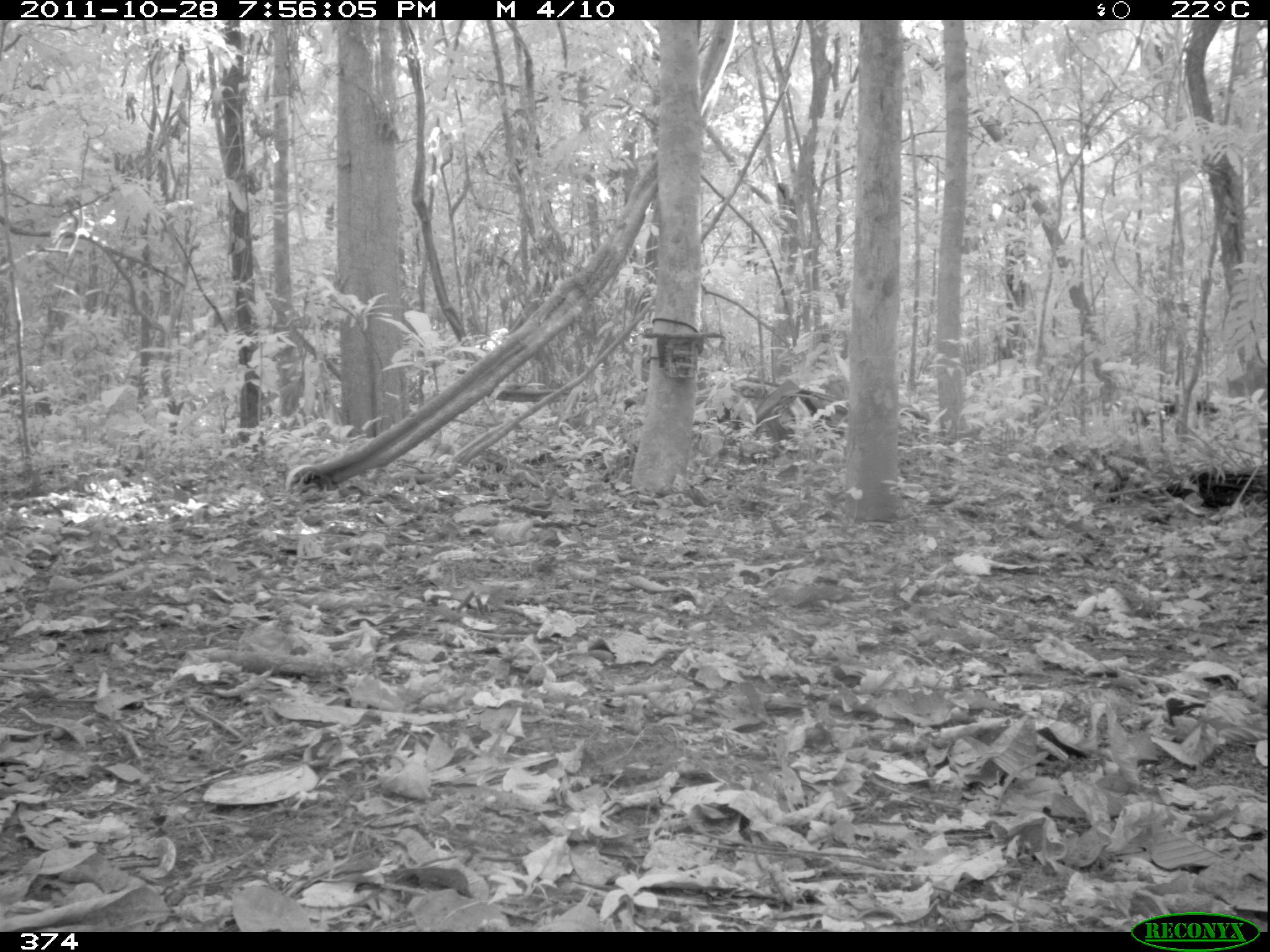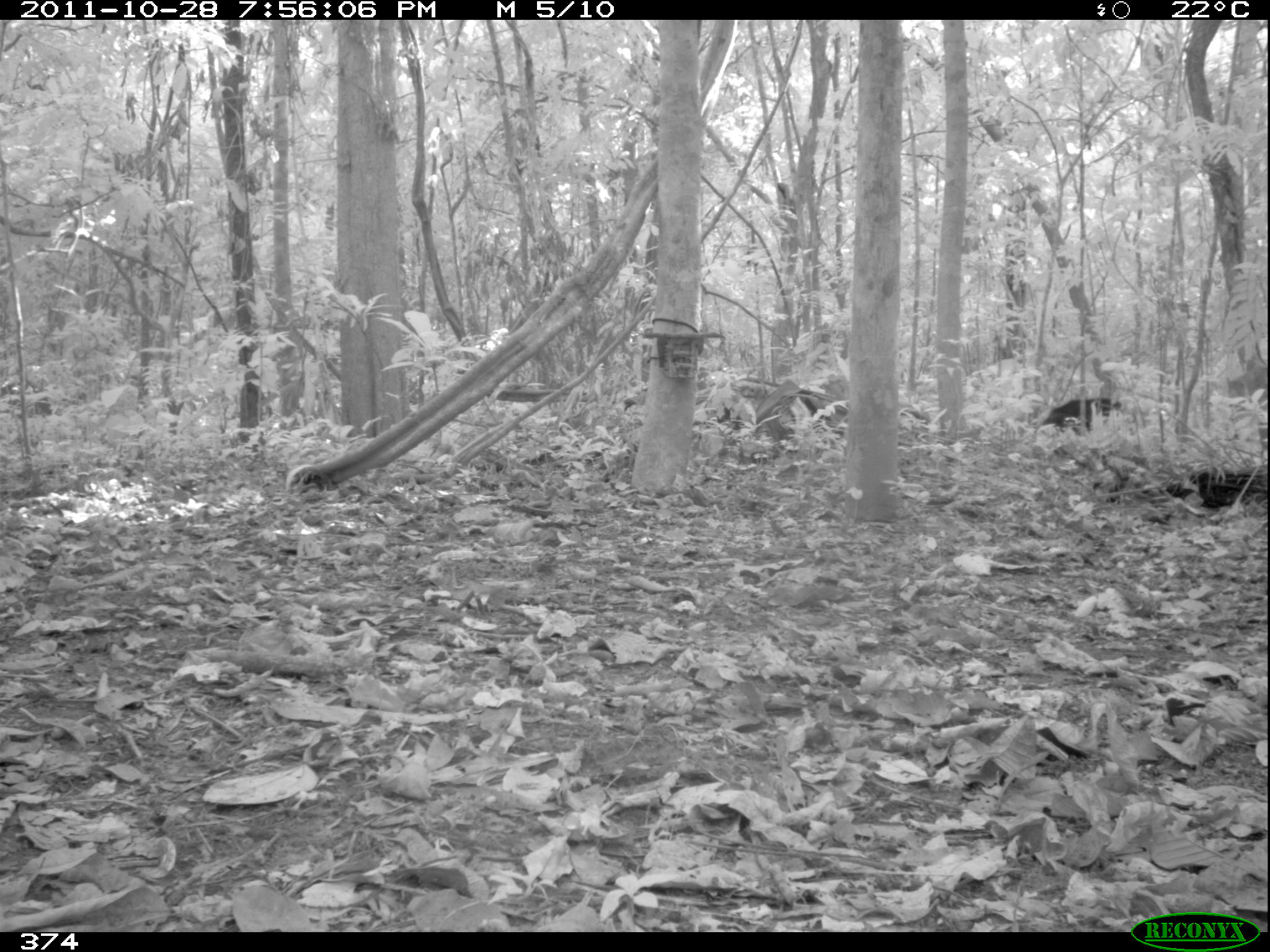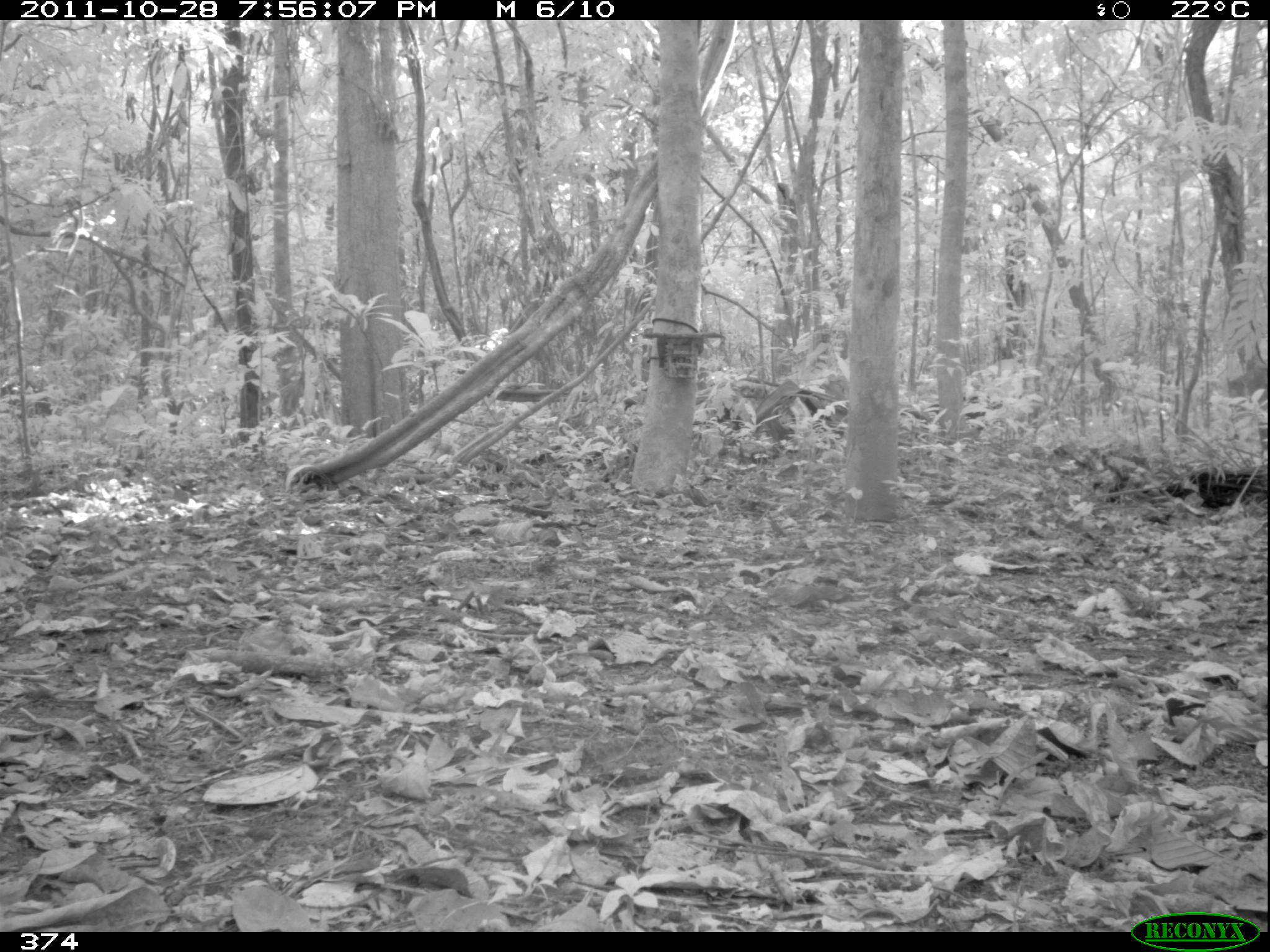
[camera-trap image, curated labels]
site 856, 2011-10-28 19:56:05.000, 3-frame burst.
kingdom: Animalia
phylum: Chordata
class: Mammalia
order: Artiodactyla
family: Tayassuidae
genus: Tayassu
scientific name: Tayassu pecari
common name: white-lipped peccary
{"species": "Tayassu pecari (white-lipped peccary)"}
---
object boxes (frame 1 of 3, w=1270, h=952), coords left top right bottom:
tayassu pecari: 1160 397 1219 417